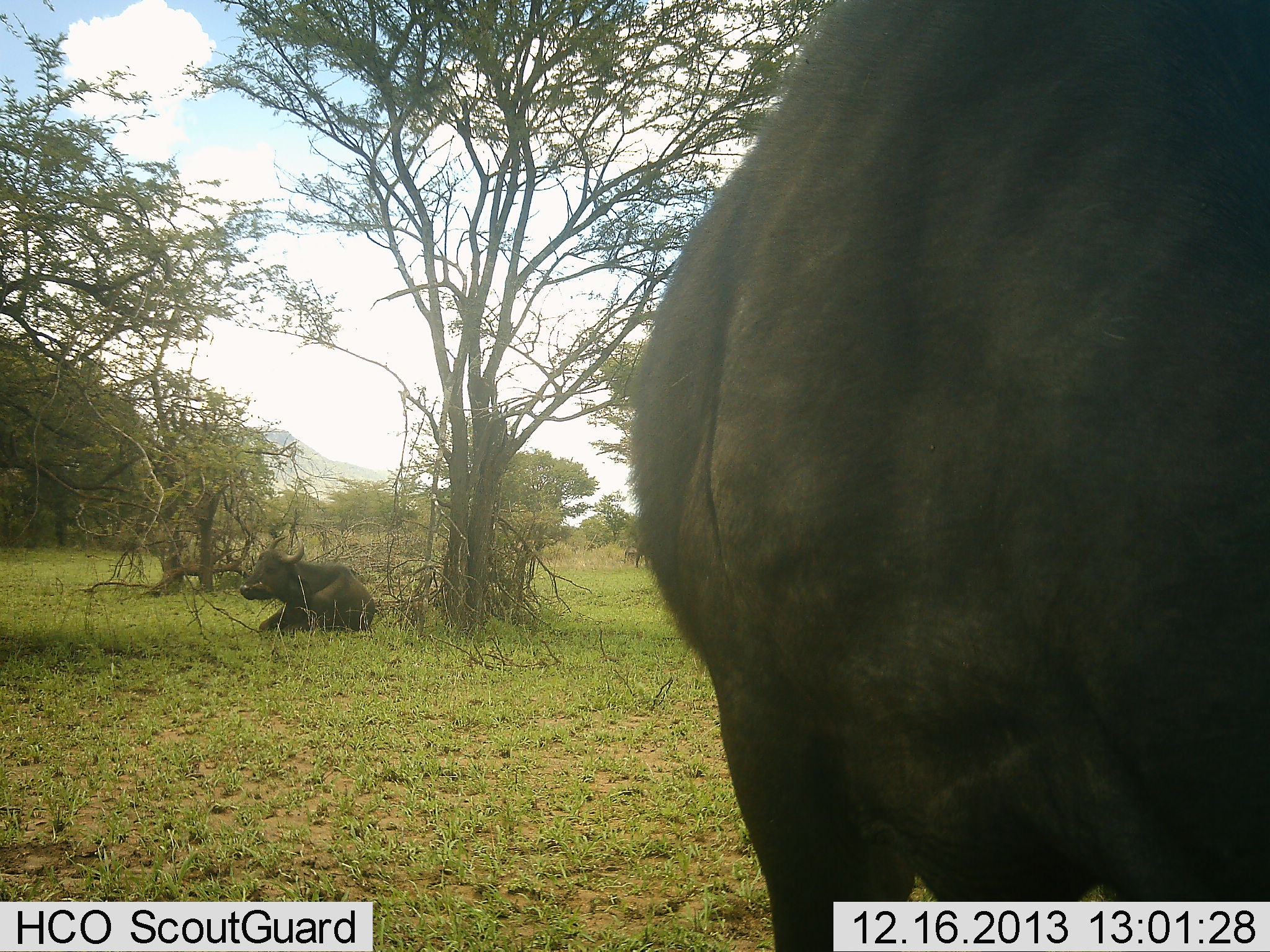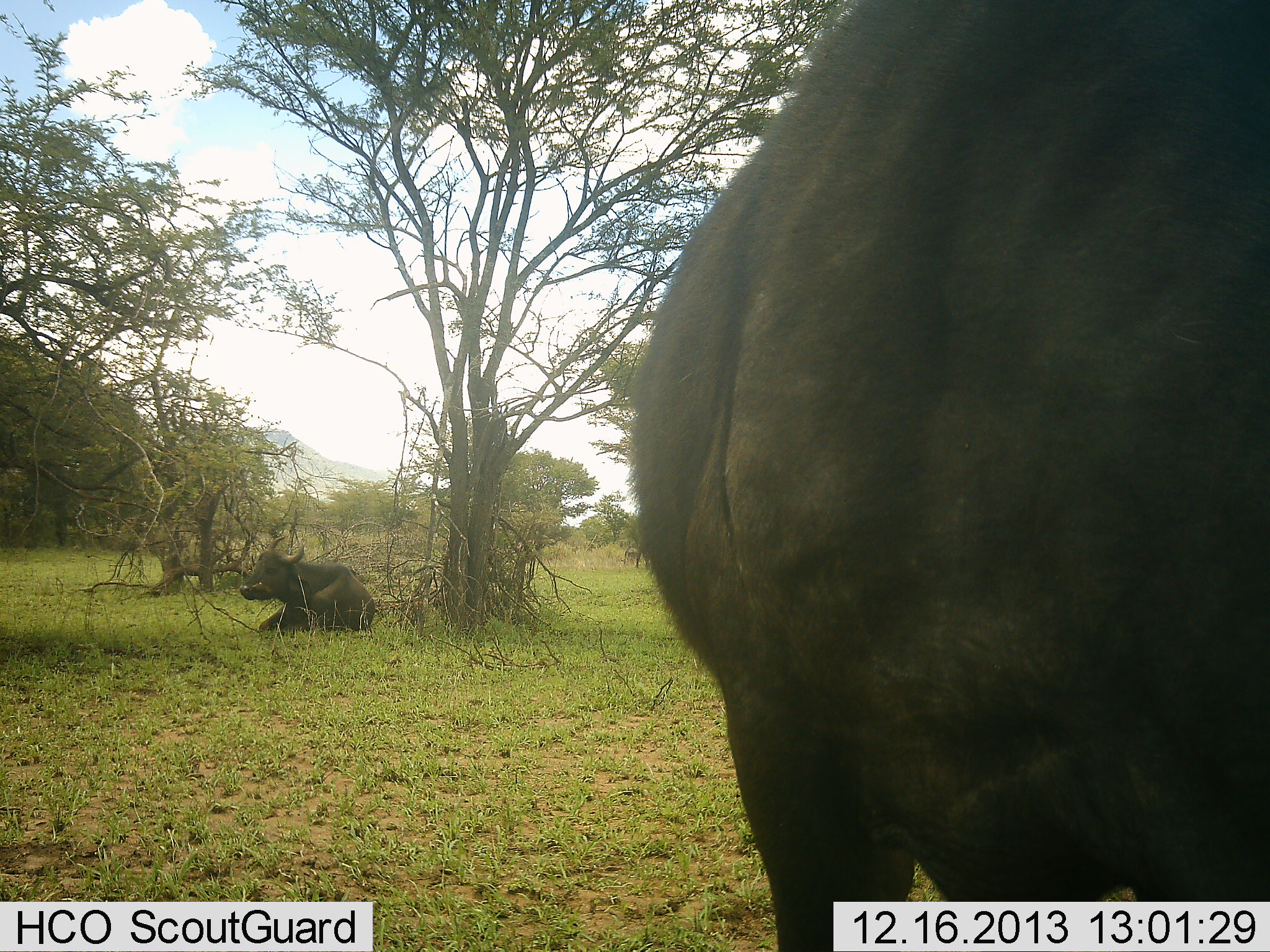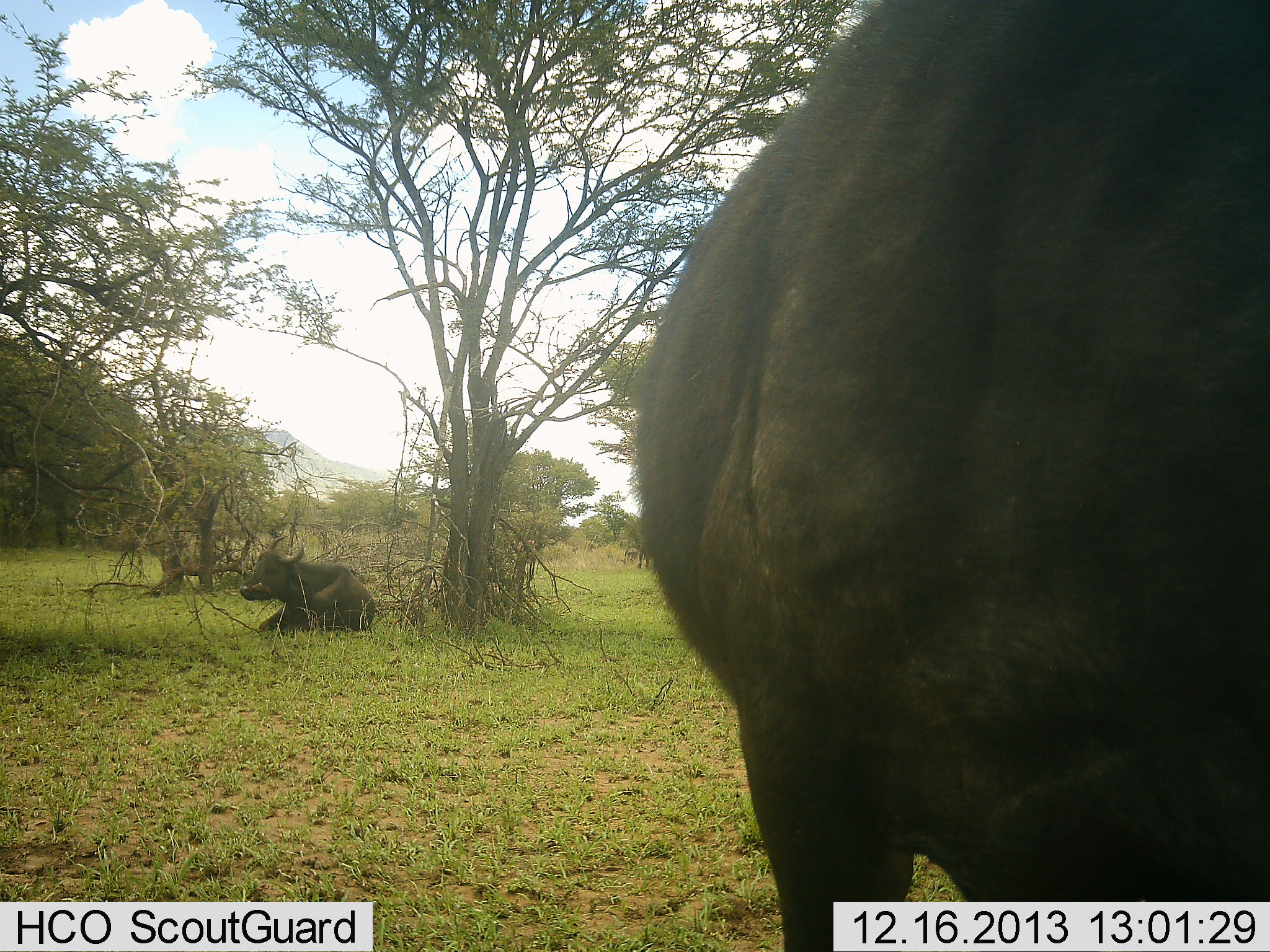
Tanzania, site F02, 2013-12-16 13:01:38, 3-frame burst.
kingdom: Animalia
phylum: Chordata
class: Mammalia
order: Artiodactyla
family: Bovidae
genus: Syncerus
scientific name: Syncerus caffer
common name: cape buffalo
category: buffalo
Buffalo (cape buffalo) (Syncerus caffer), count 2. Behavior (volunteer vote fractions): standing 73%, resting 100%, moving 6%, interacting 0%. Young present (vote fraction): 0%. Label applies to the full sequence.